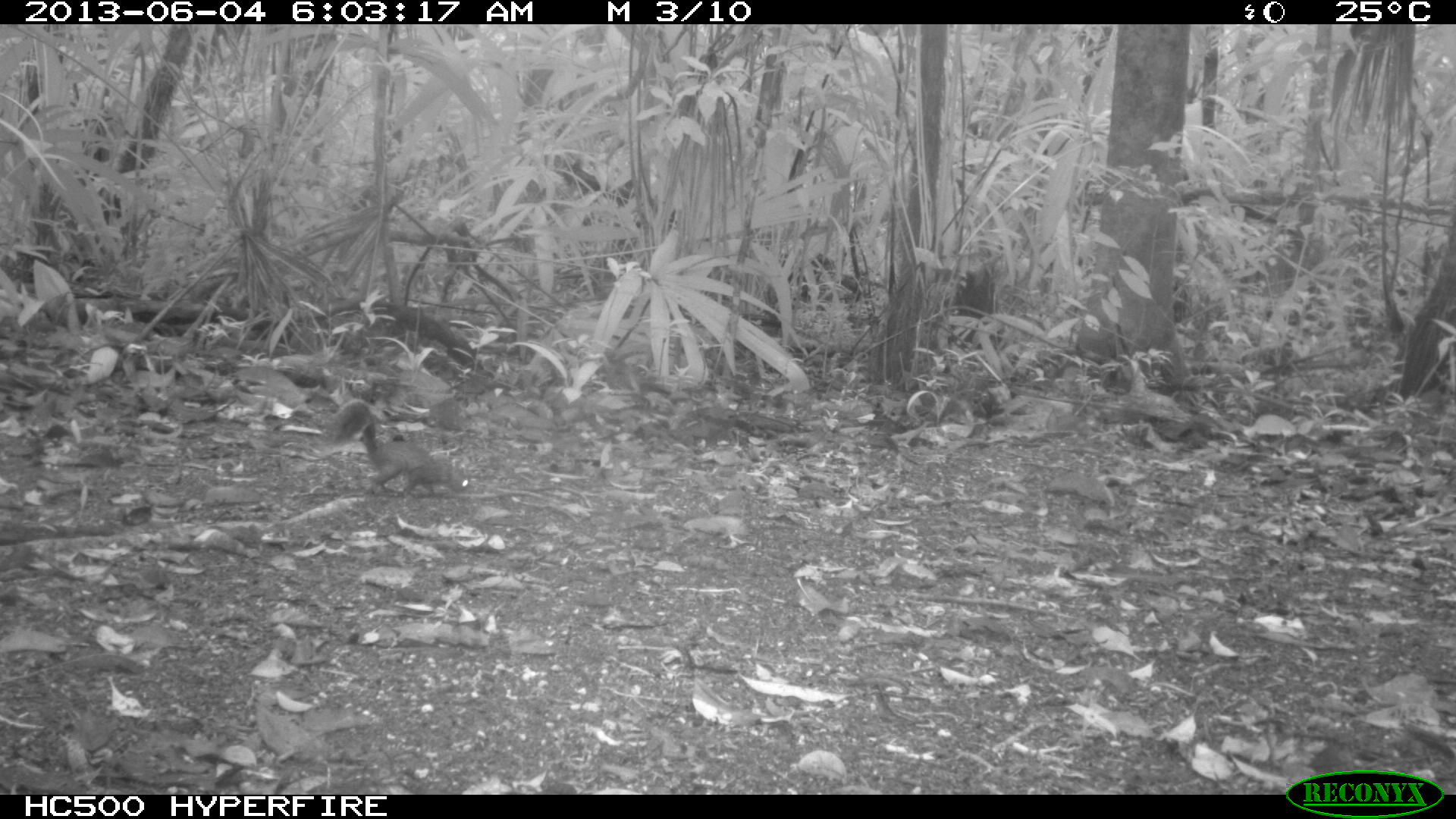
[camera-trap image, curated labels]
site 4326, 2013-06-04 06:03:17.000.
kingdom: Animalia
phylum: Chordata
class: Mammalia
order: Rodentia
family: Sciuridae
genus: Sciurus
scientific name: Sciurus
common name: squirrel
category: sciurus sp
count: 1